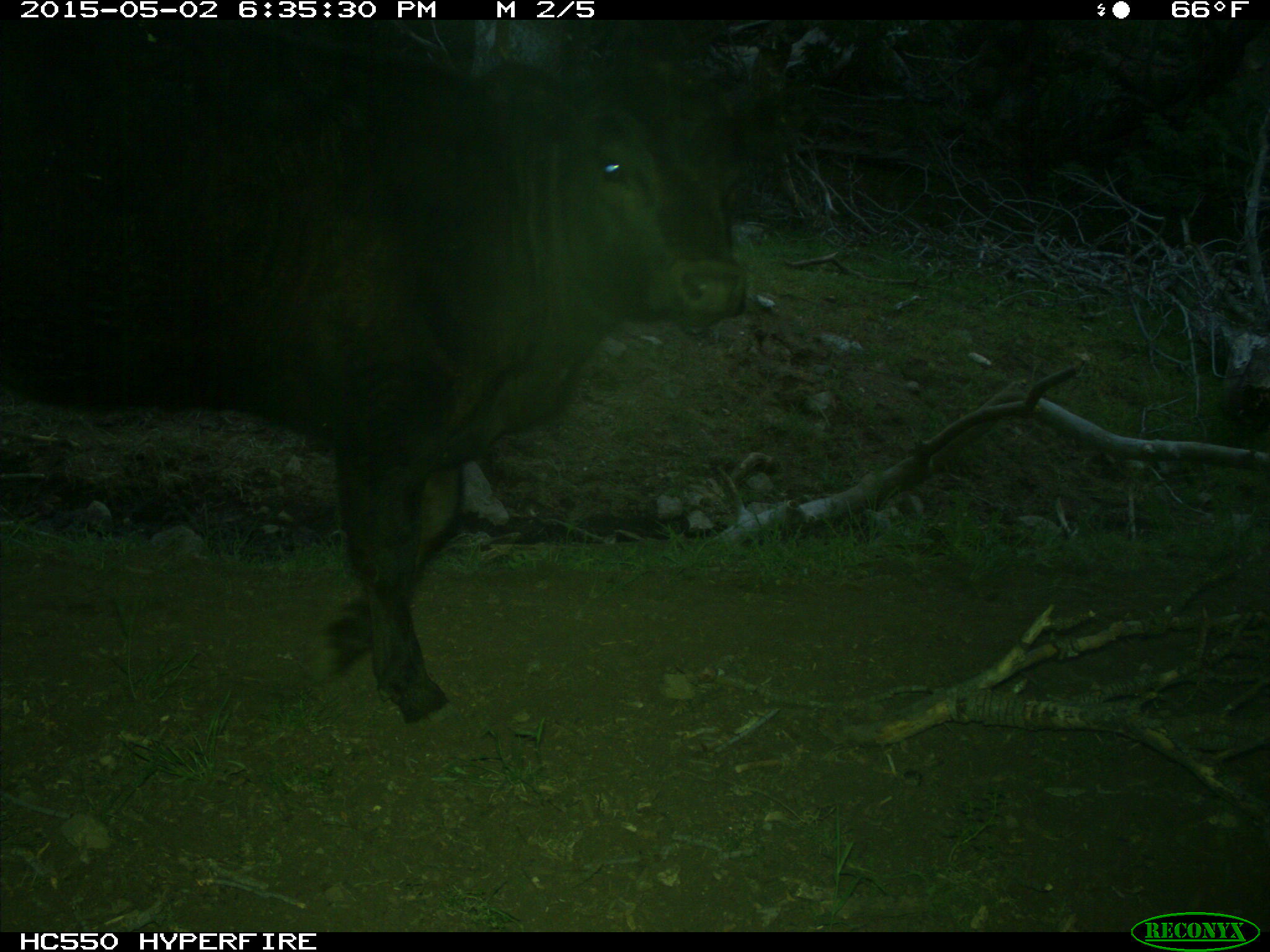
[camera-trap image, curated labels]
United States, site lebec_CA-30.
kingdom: Animalia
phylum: Chordata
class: Mammalia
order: Artiodactyla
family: Bovidae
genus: Bos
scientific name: Bos taurus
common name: domestic cow